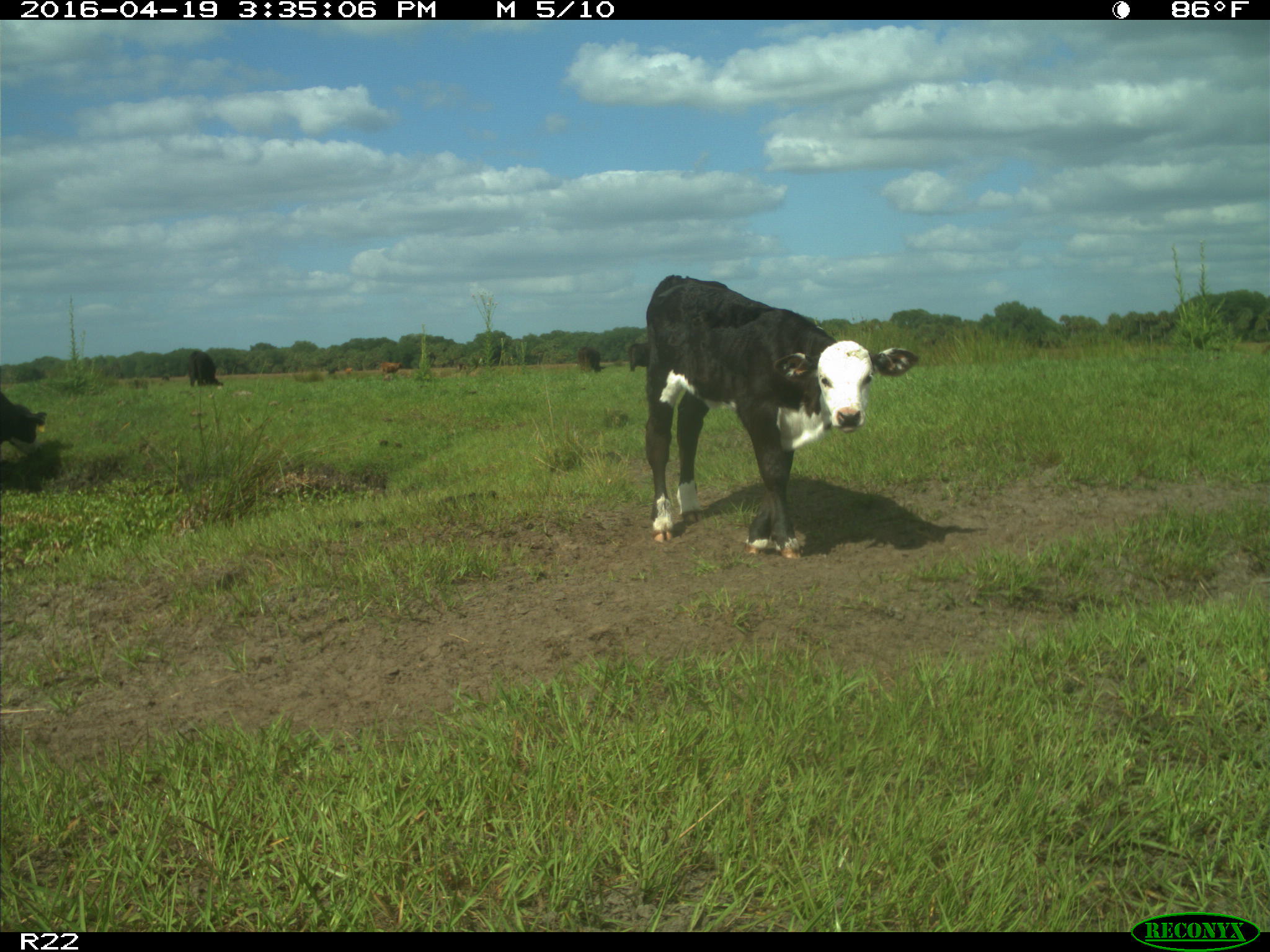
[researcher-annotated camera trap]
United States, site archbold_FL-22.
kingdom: Animalia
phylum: Chordata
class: Mammalia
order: Artiodactyla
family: Bovidae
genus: Bos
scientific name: Bos taurus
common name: domestic cow